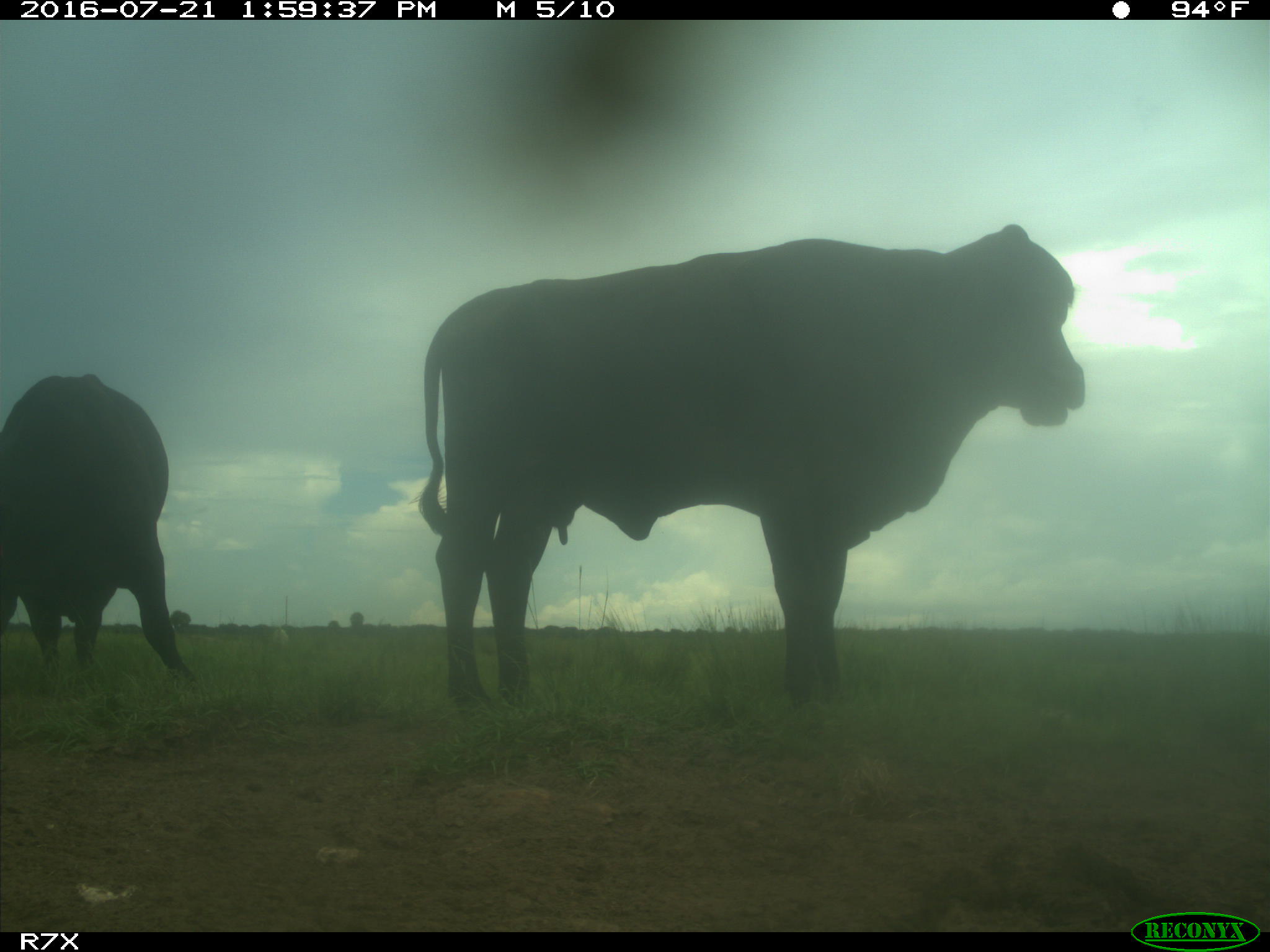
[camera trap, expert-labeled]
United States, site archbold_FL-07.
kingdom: Animalia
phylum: Chordata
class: Mammalia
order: Artiodactyla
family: Bovidae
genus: Bos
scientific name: Bos taurus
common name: domestic cow